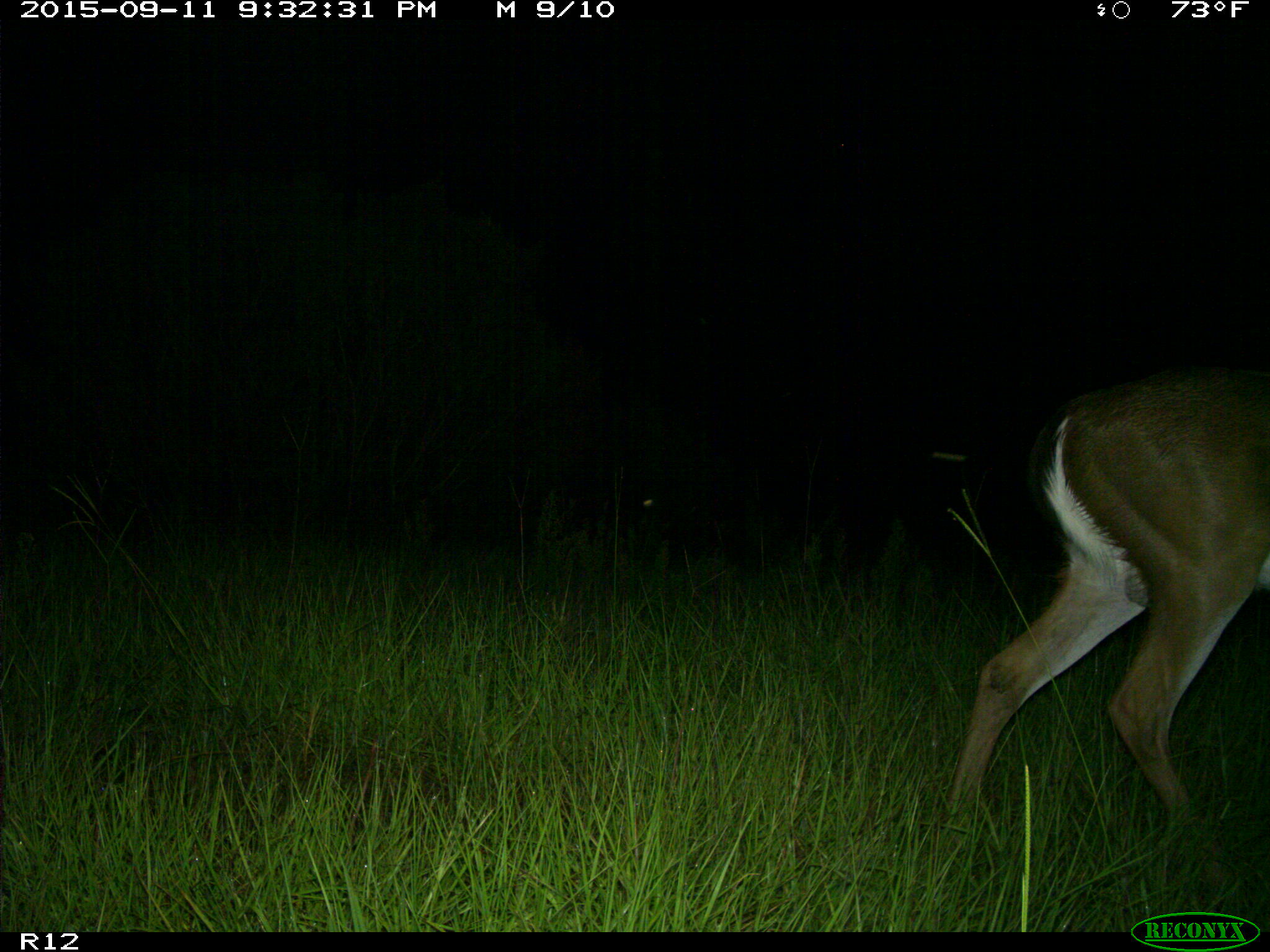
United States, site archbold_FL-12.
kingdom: Animalia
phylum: Chordata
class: Mammalia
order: Artiodactyla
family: Cervidae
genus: Odocoileus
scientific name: Odocoileus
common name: deer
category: unidentified deer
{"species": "unidentified deer (deer) (Odocoileus)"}